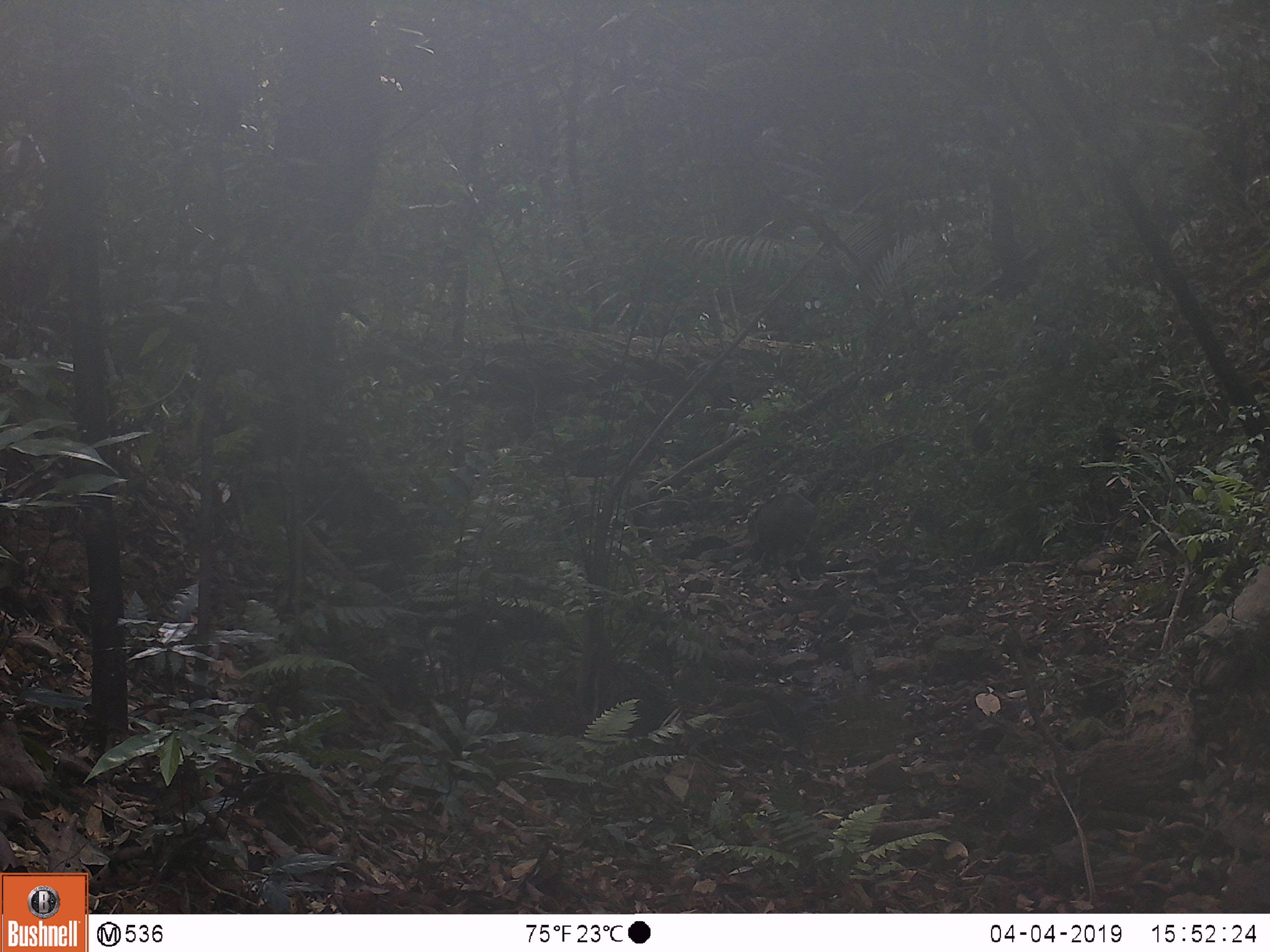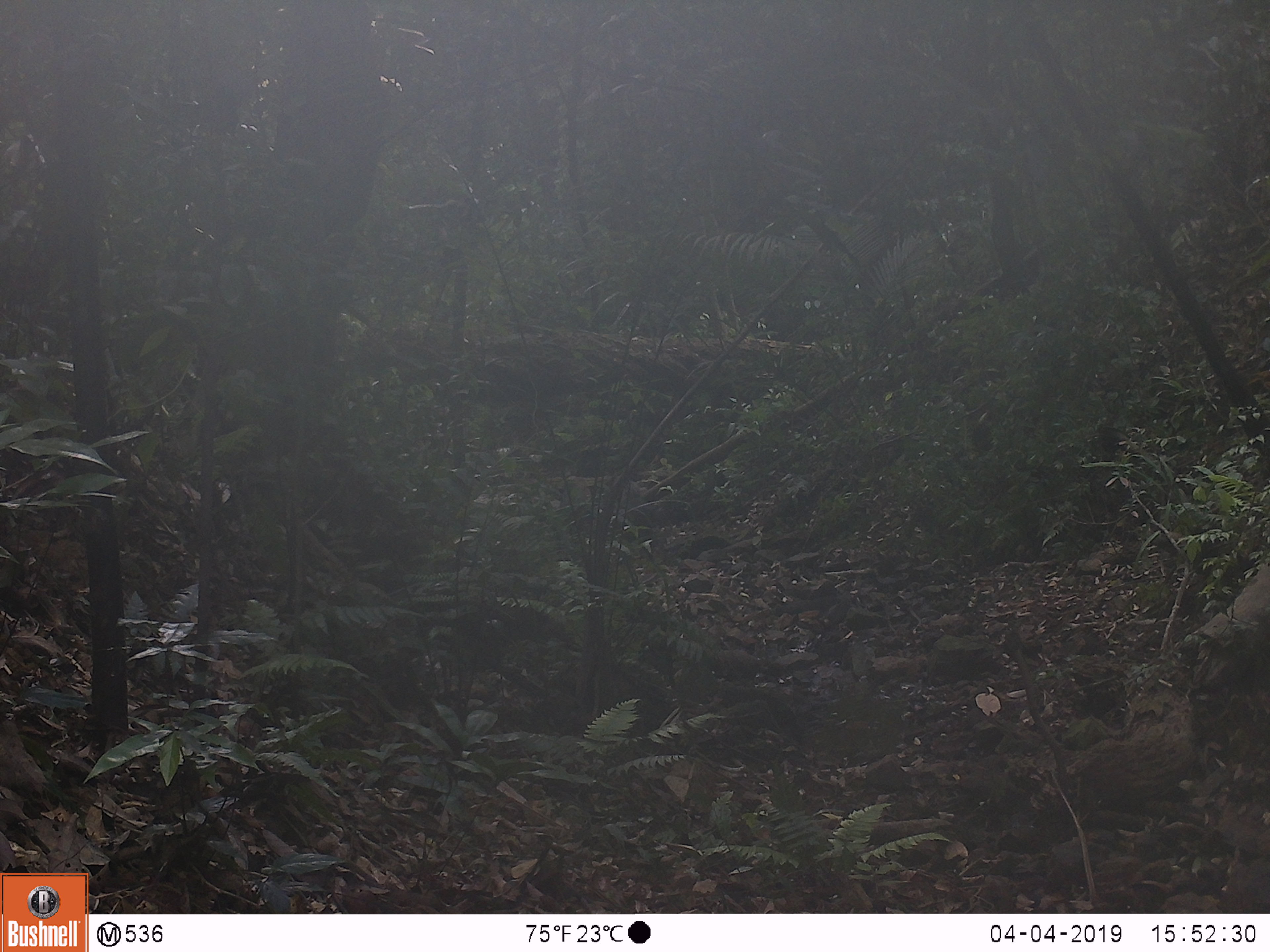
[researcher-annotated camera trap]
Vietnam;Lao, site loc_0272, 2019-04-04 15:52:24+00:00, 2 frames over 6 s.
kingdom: Animalia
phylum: Chordata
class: Mammalia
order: Artiodactyla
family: Suidae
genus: Sus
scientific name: Sus scrofa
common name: eurasian wild pig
Eurasian wild pig (Sus scrofa). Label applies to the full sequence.